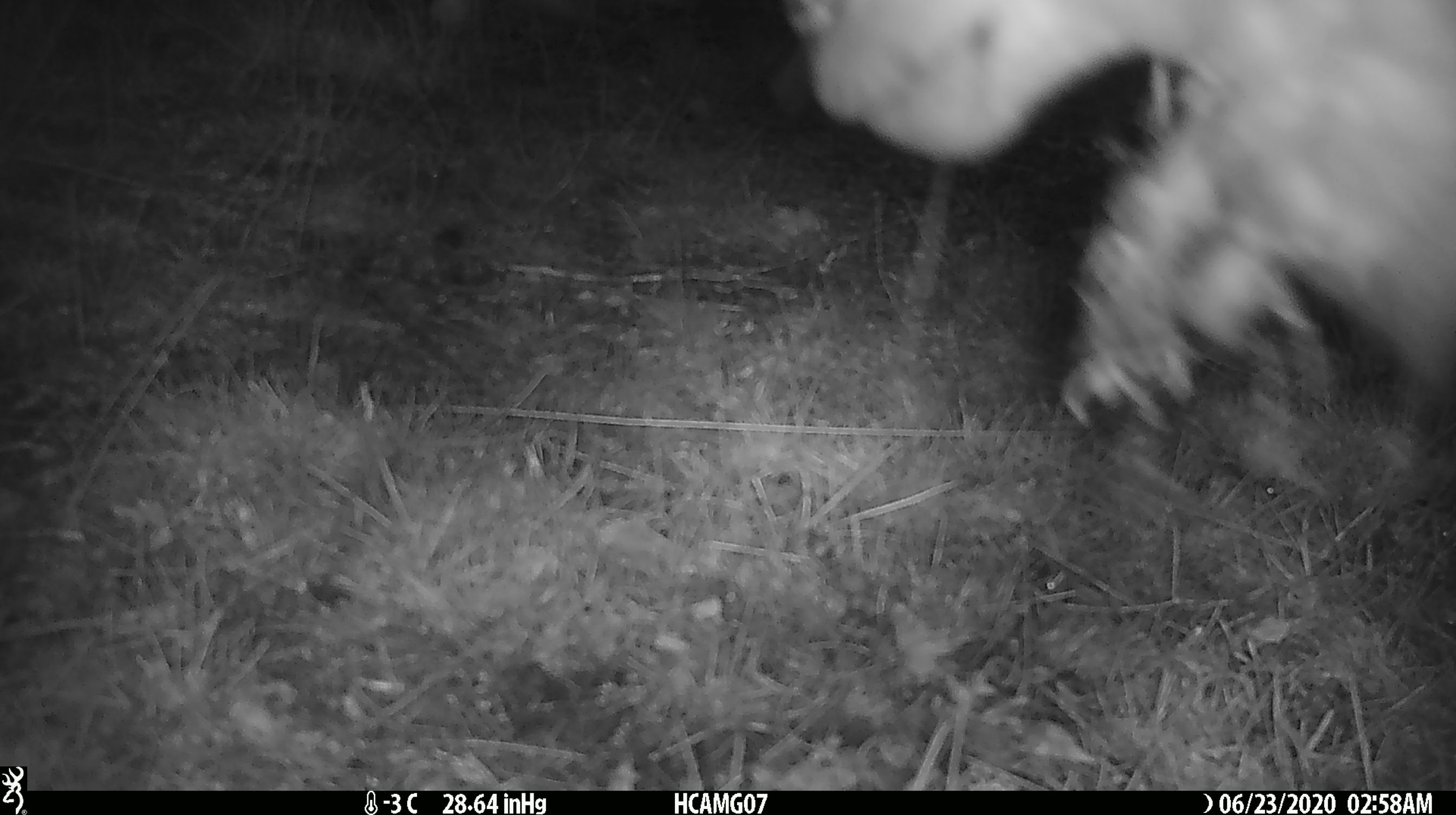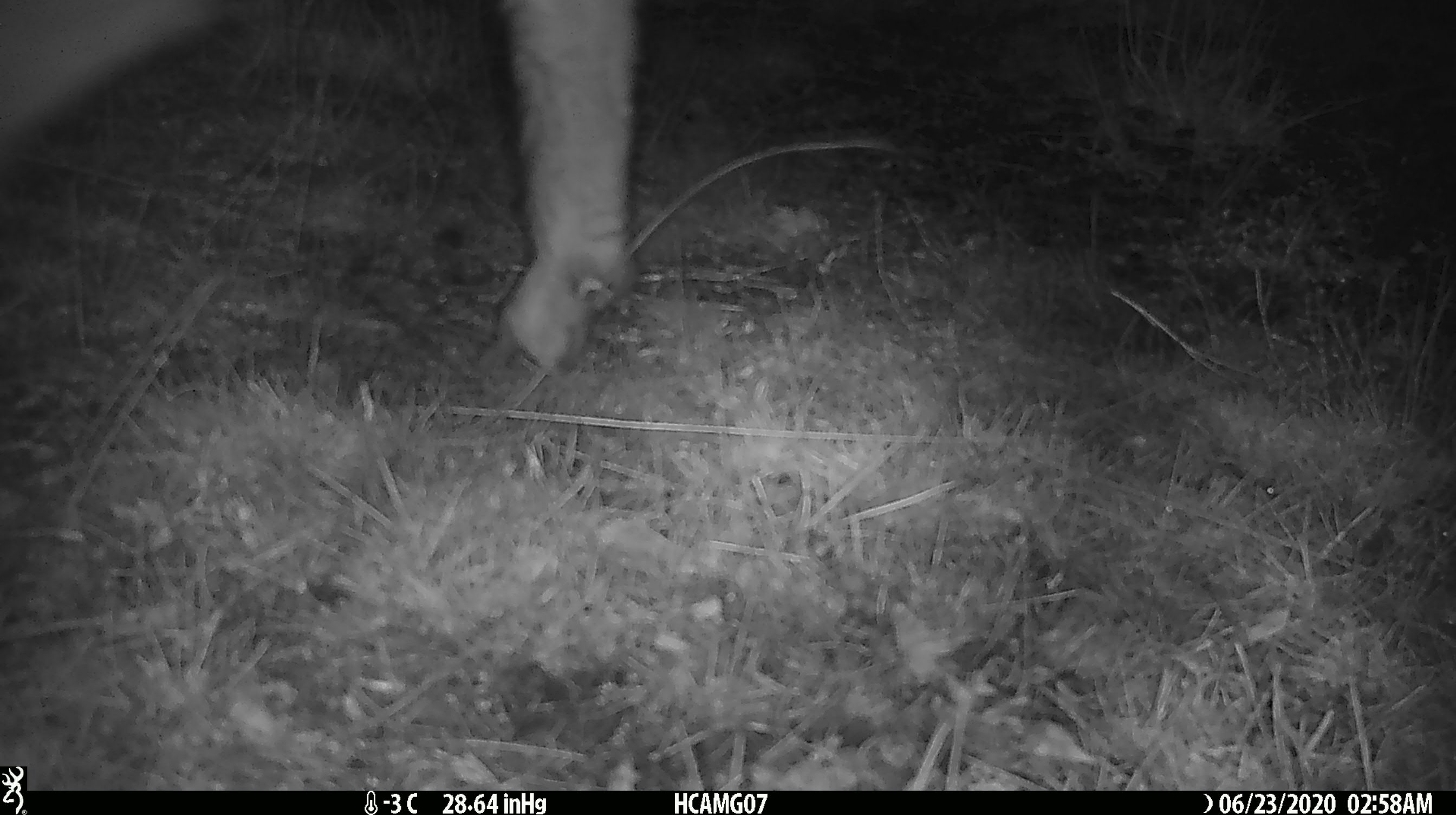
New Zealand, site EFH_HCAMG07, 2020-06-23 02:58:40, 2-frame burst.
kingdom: Animalia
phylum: Chordata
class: Mammalia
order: Artiodactyla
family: Bovidae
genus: Ovis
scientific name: Ovis aries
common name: domestic sheep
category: sheep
Sheep (domestic sheep) (Ovis aries).